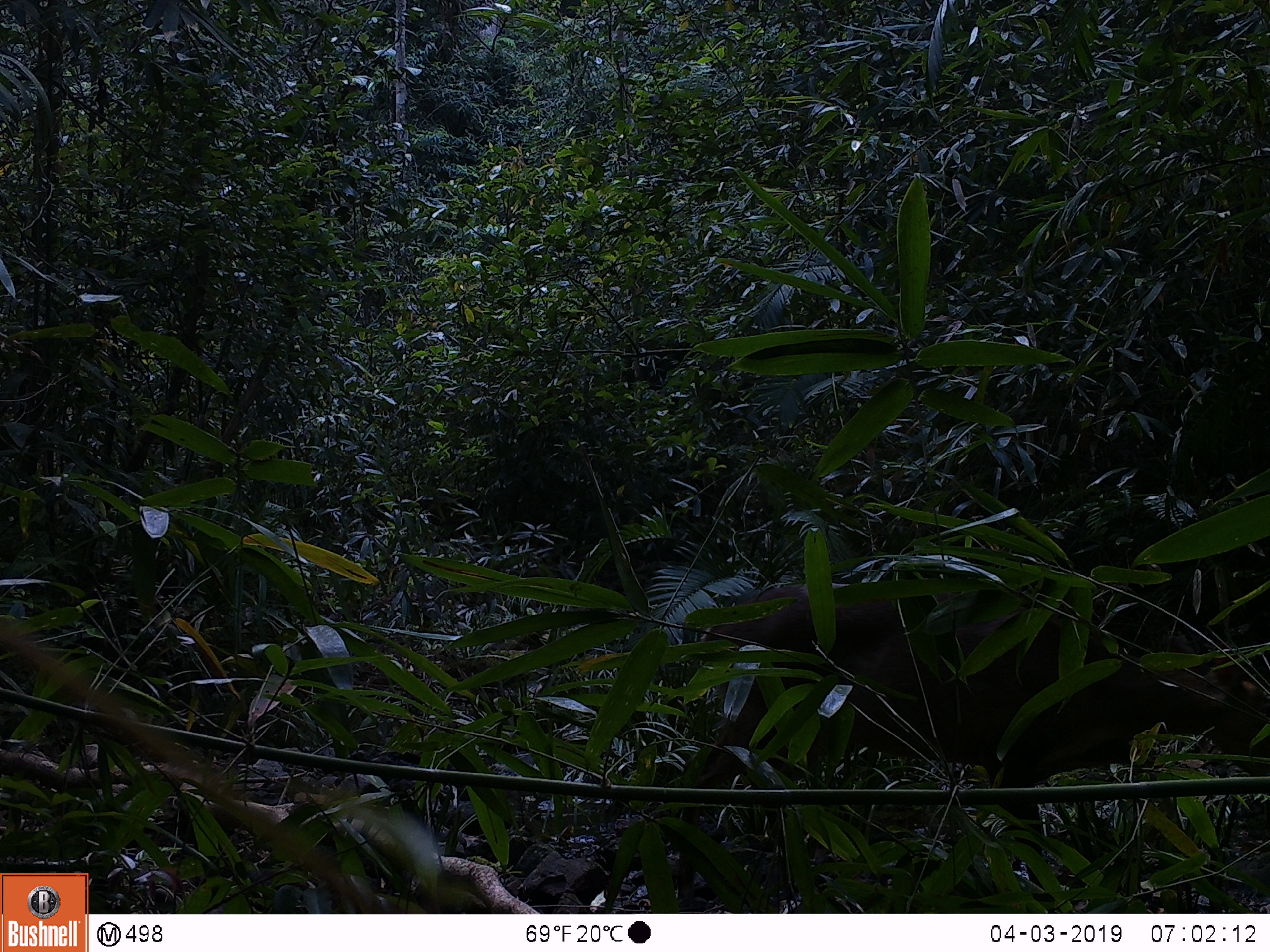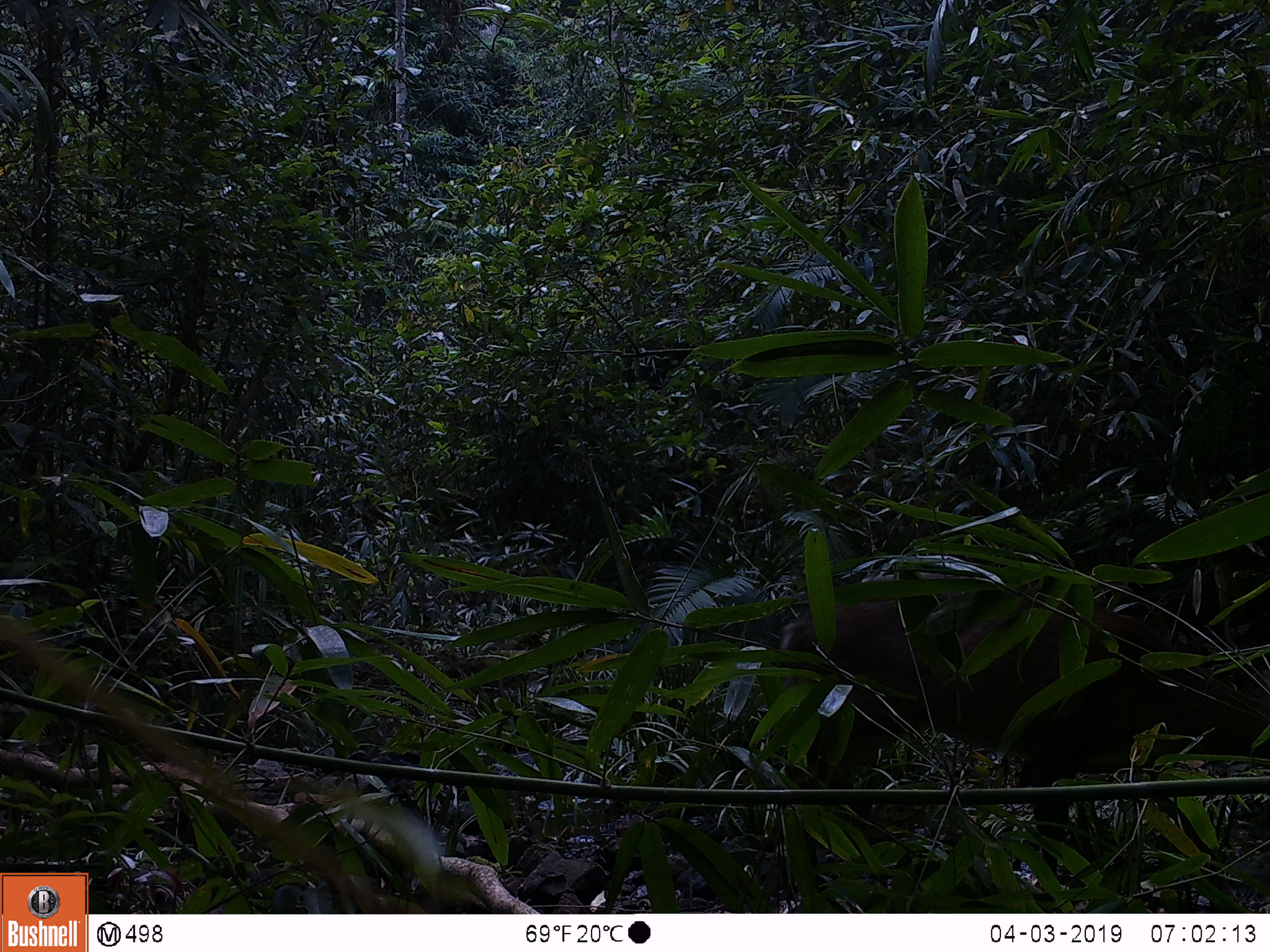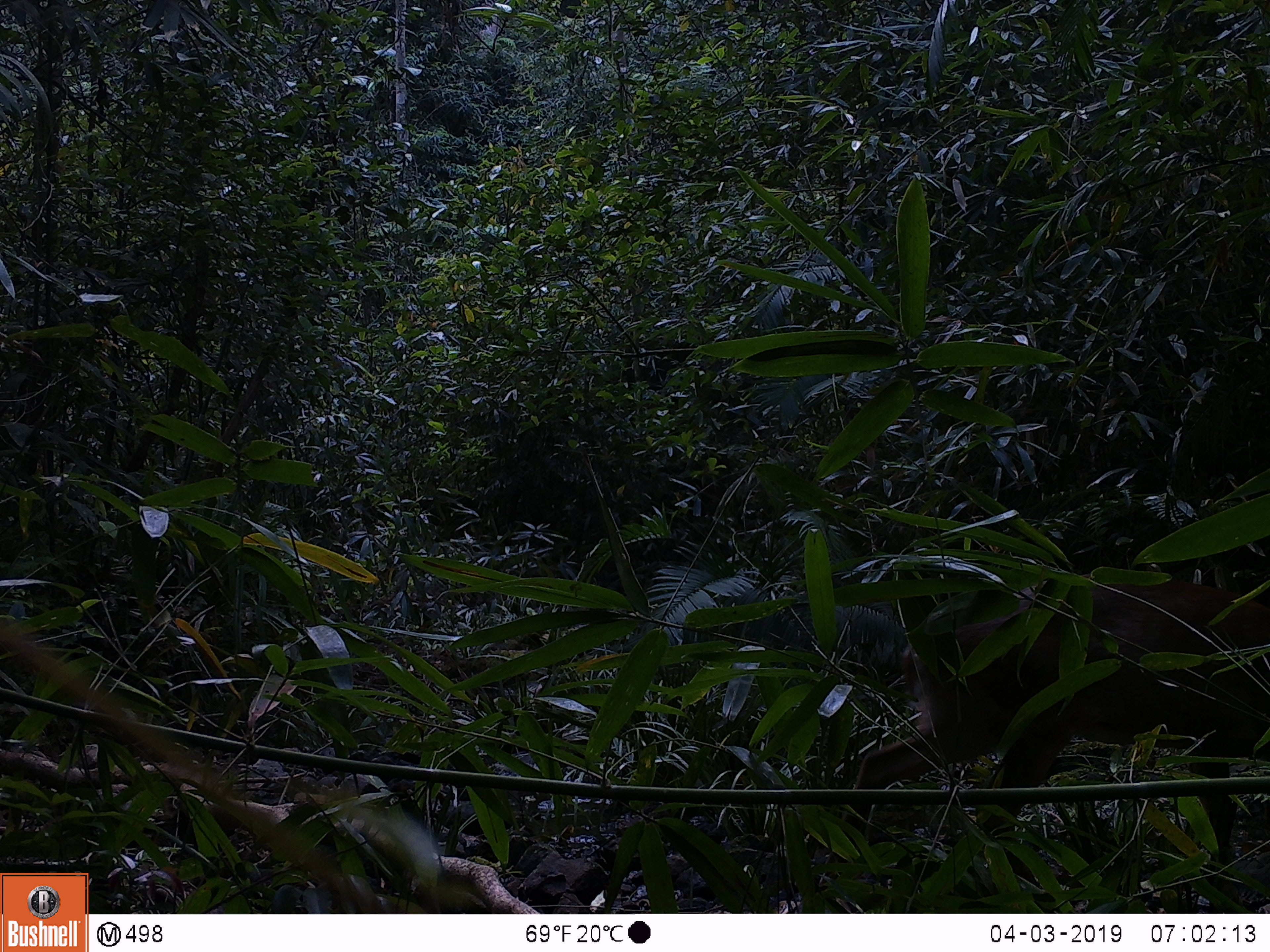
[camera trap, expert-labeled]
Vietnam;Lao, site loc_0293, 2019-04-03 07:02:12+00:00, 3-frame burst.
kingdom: Animalia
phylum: Chordata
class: Mammalia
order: Artiodactyla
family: Cervidae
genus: Muntiacus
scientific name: Muntiacus vuquangensis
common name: large-antlered muntjac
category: large antlered muntjac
Large antlered muntjac (large-antlered muntjac) (Muntiacus vuquangensis). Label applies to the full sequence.